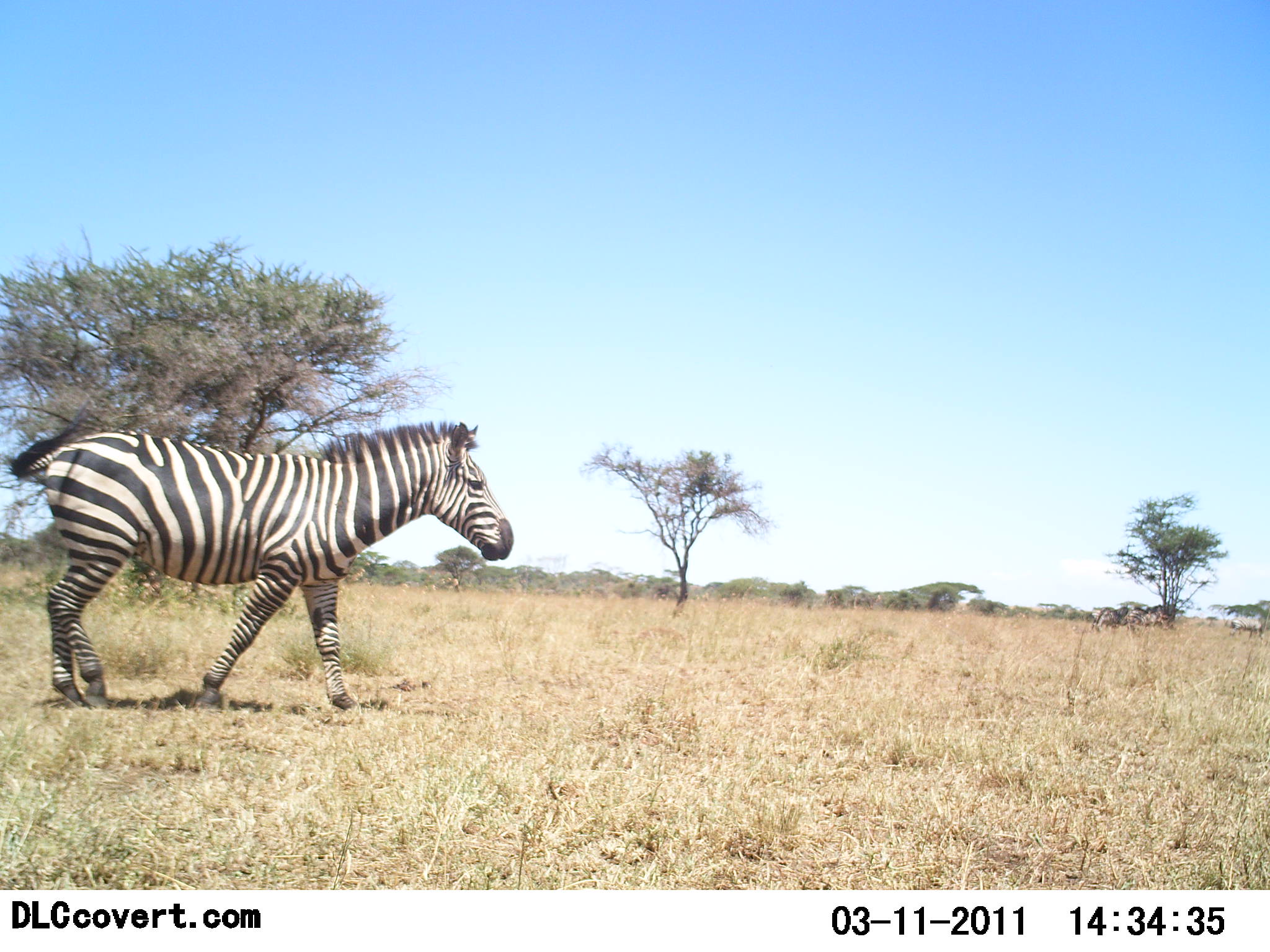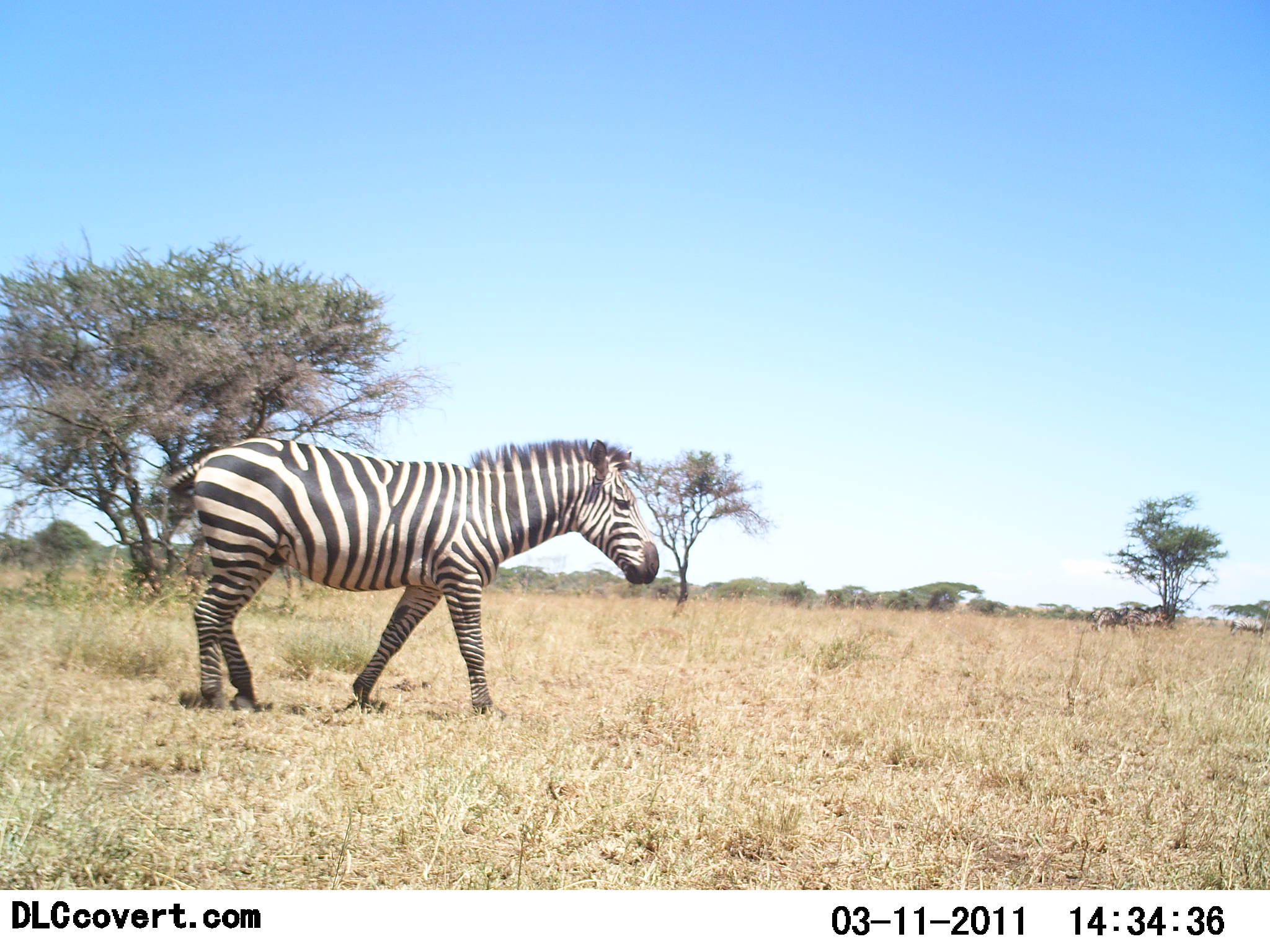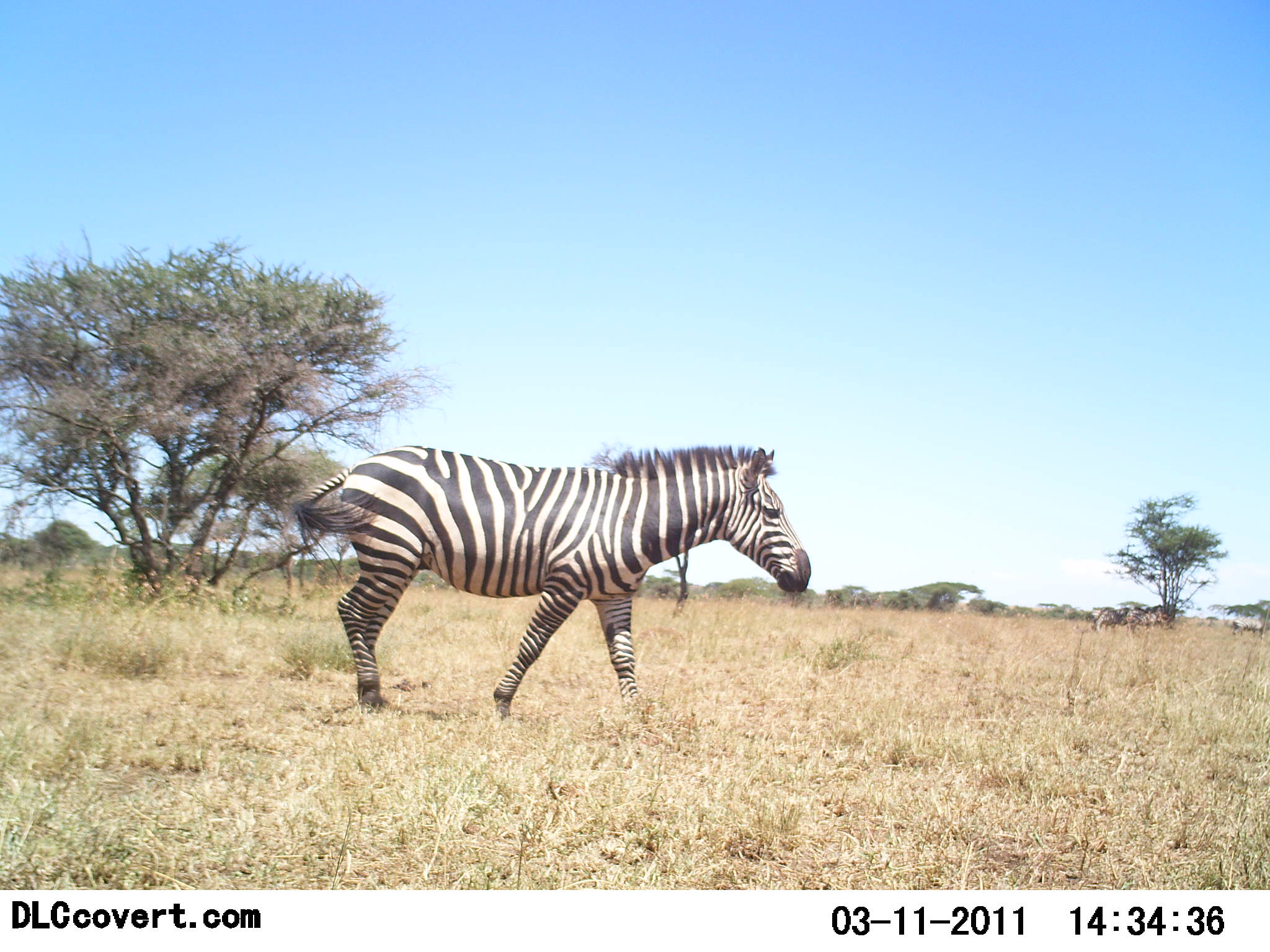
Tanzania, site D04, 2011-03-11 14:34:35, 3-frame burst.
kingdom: Animalia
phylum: Chordata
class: Mammalia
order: Perissodactyla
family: Equidae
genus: Equus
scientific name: Equus quagga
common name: plains zebra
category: zebra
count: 1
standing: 9%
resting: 0%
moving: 100%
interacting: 0%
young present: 0%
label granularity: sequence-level